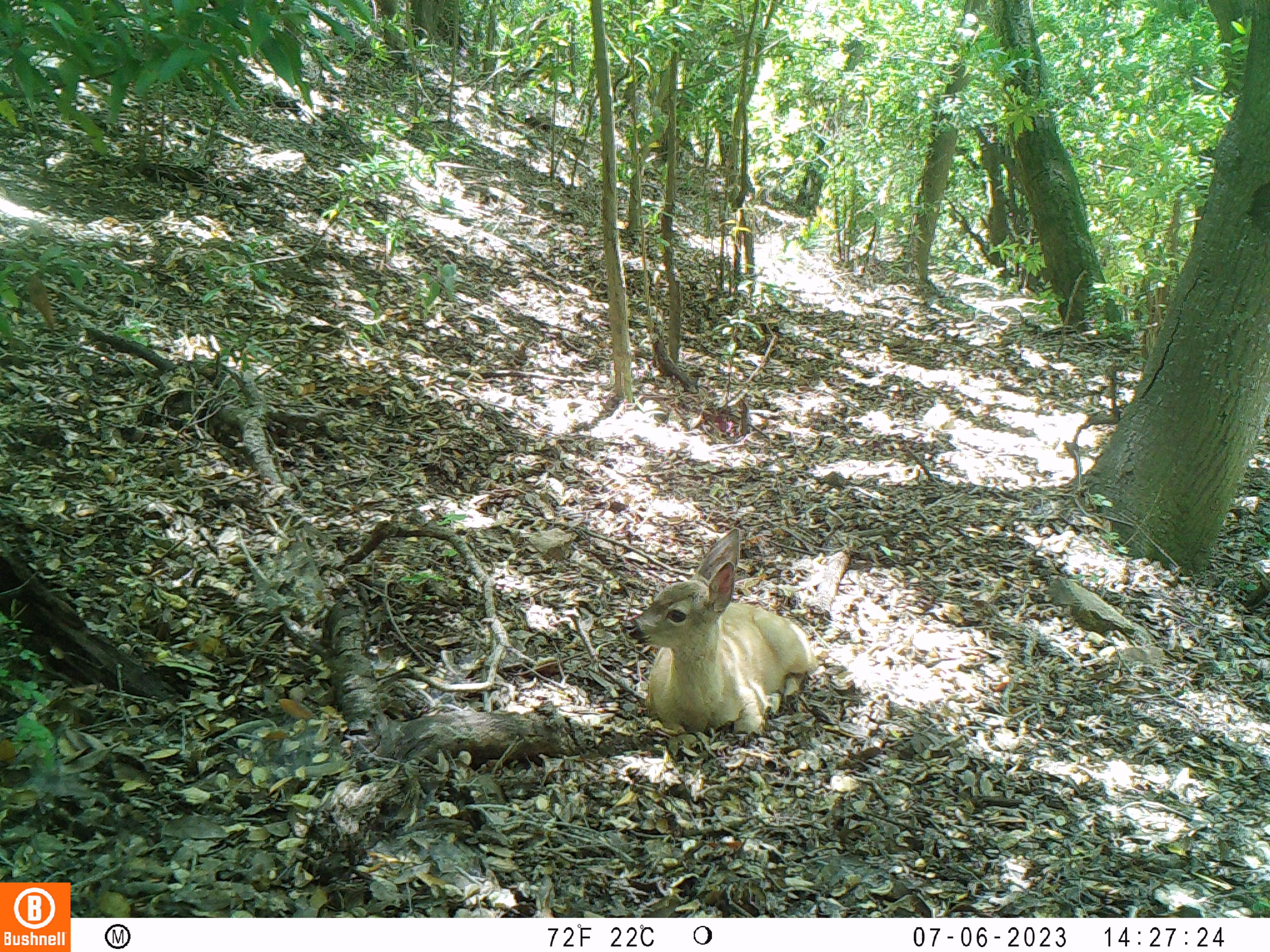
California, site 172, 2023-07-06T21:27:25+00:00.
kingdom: Animalia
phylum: Chordata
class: Mammalia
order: Artiodactyla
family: Cervidae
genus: Odocoileus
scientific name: Odocoileus hemionus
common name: mule deer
Mule deer (Odocoileus hemionus).